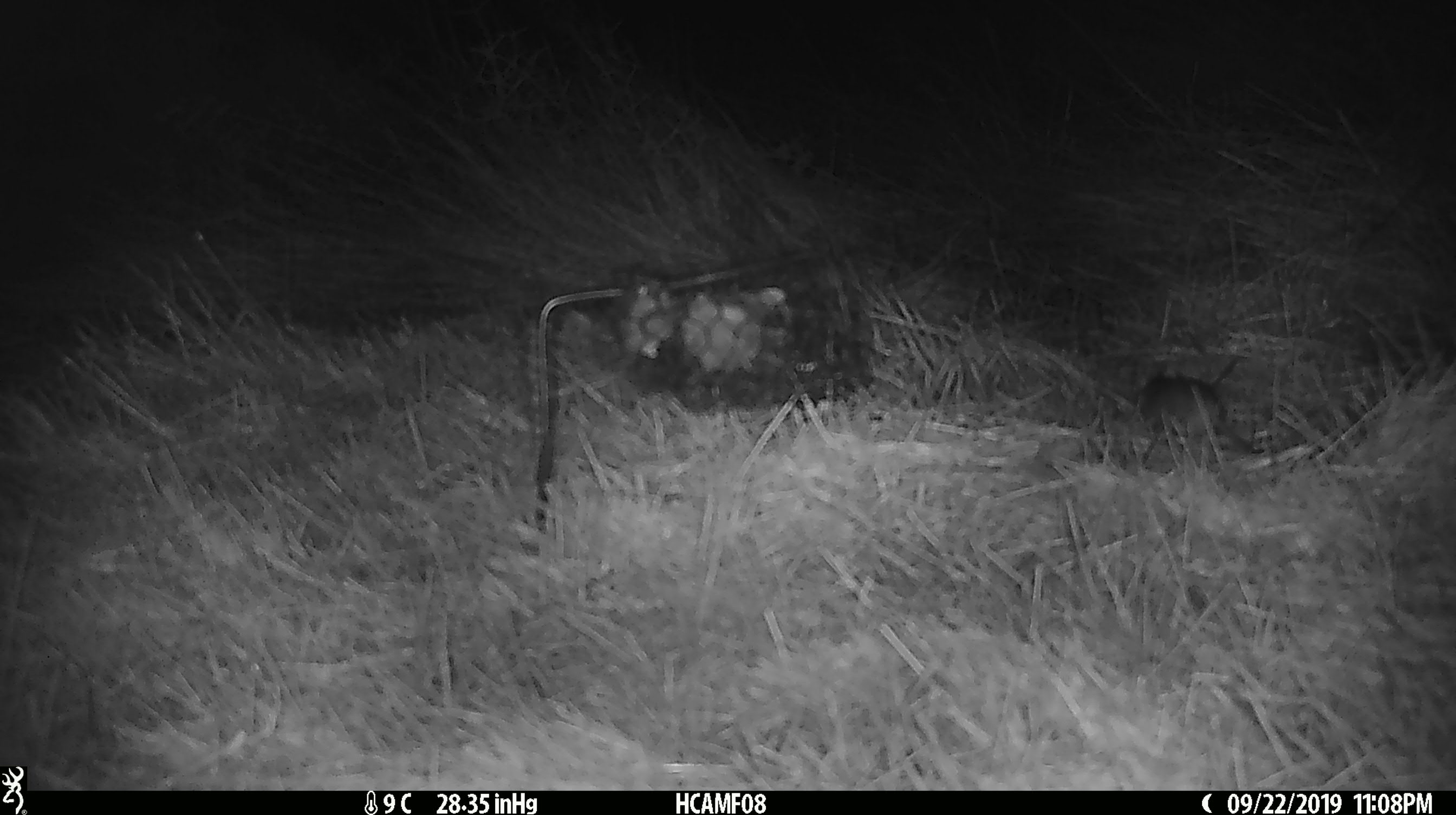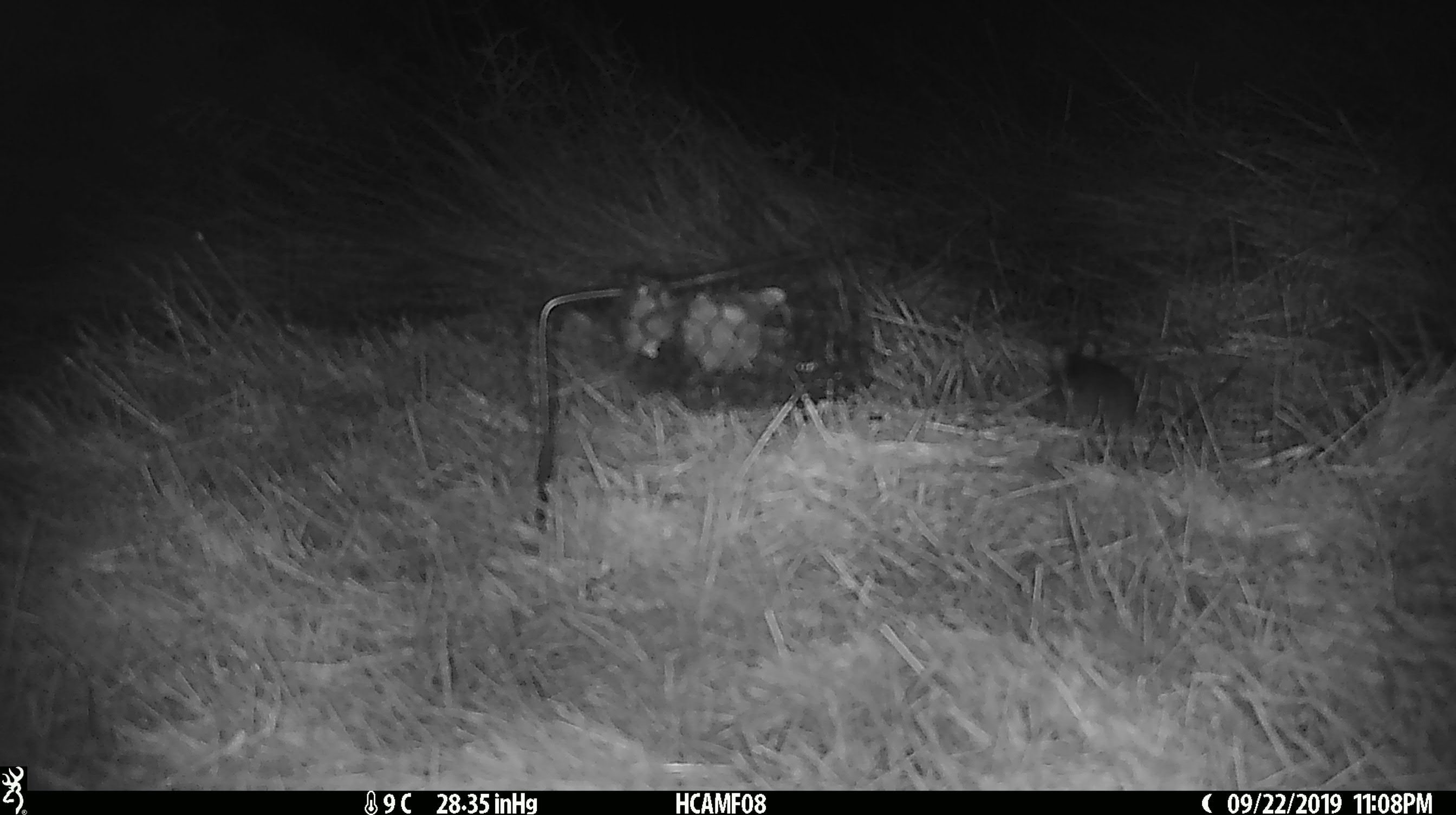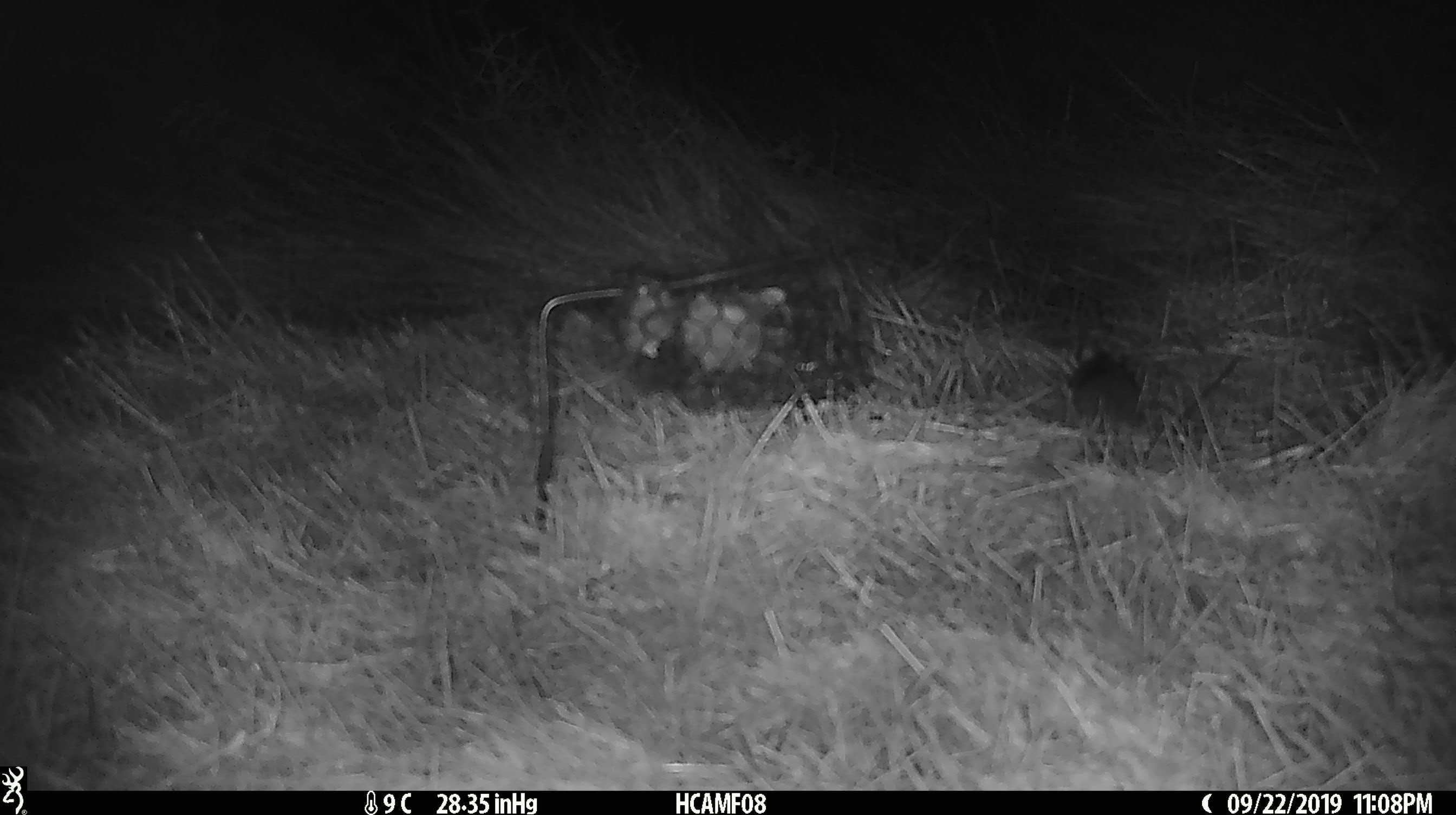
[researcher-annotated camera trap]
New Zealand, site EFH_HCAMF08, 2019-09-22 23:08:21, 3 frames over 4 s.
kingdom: Animalia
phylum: Chordata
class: Mammalia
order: Rodentia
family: Muridae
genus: Mus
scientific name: Mus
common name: mouse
Mouse (Mus).